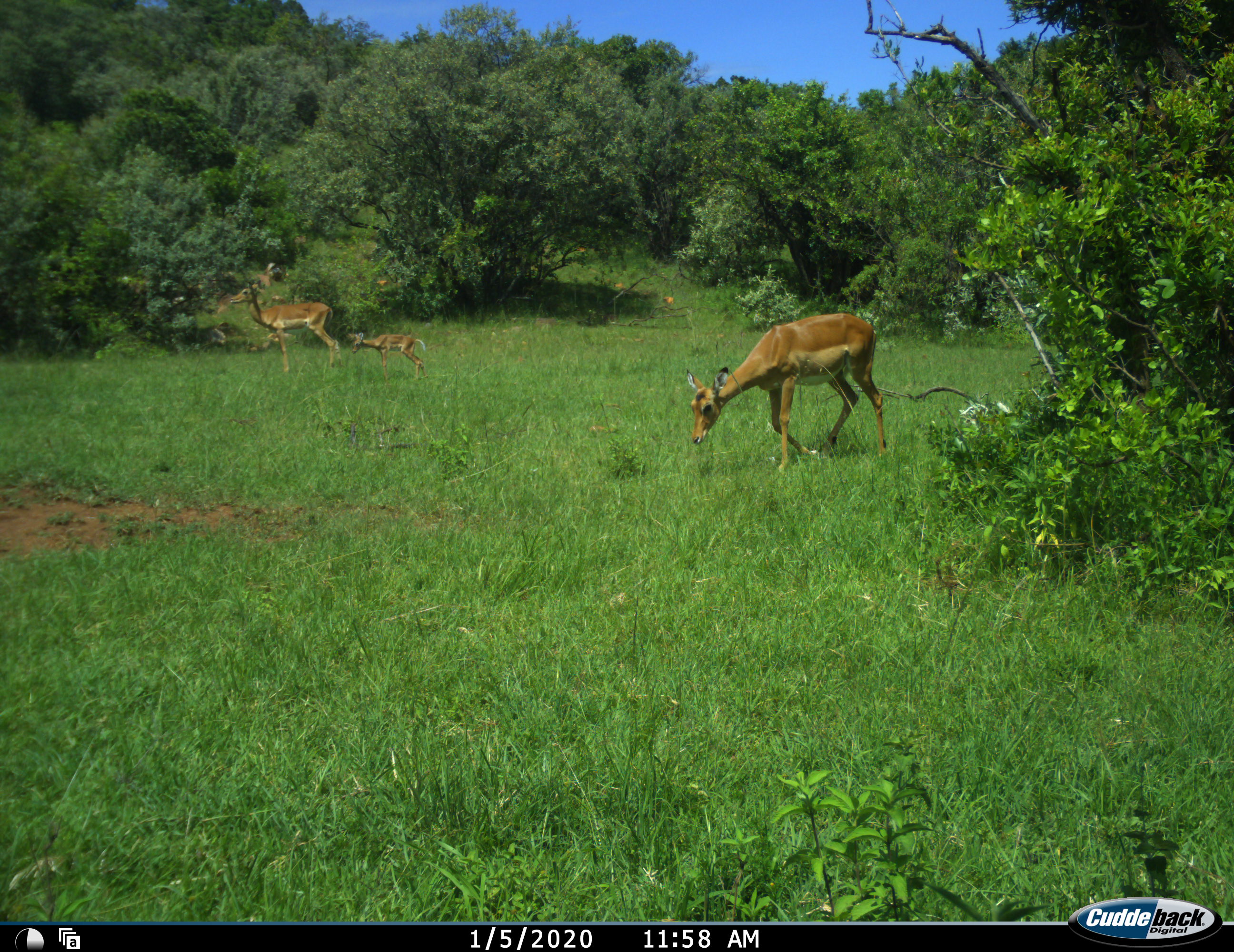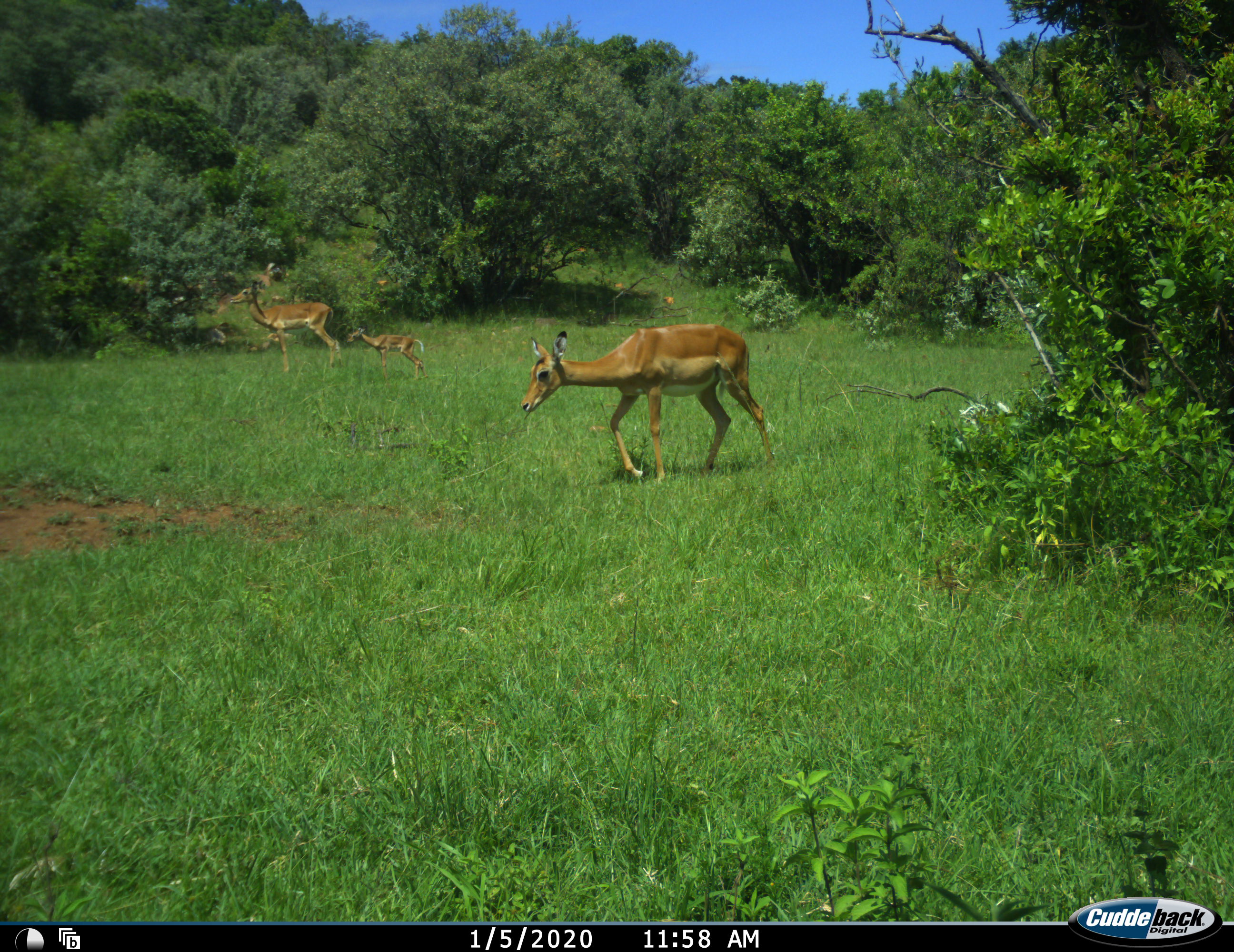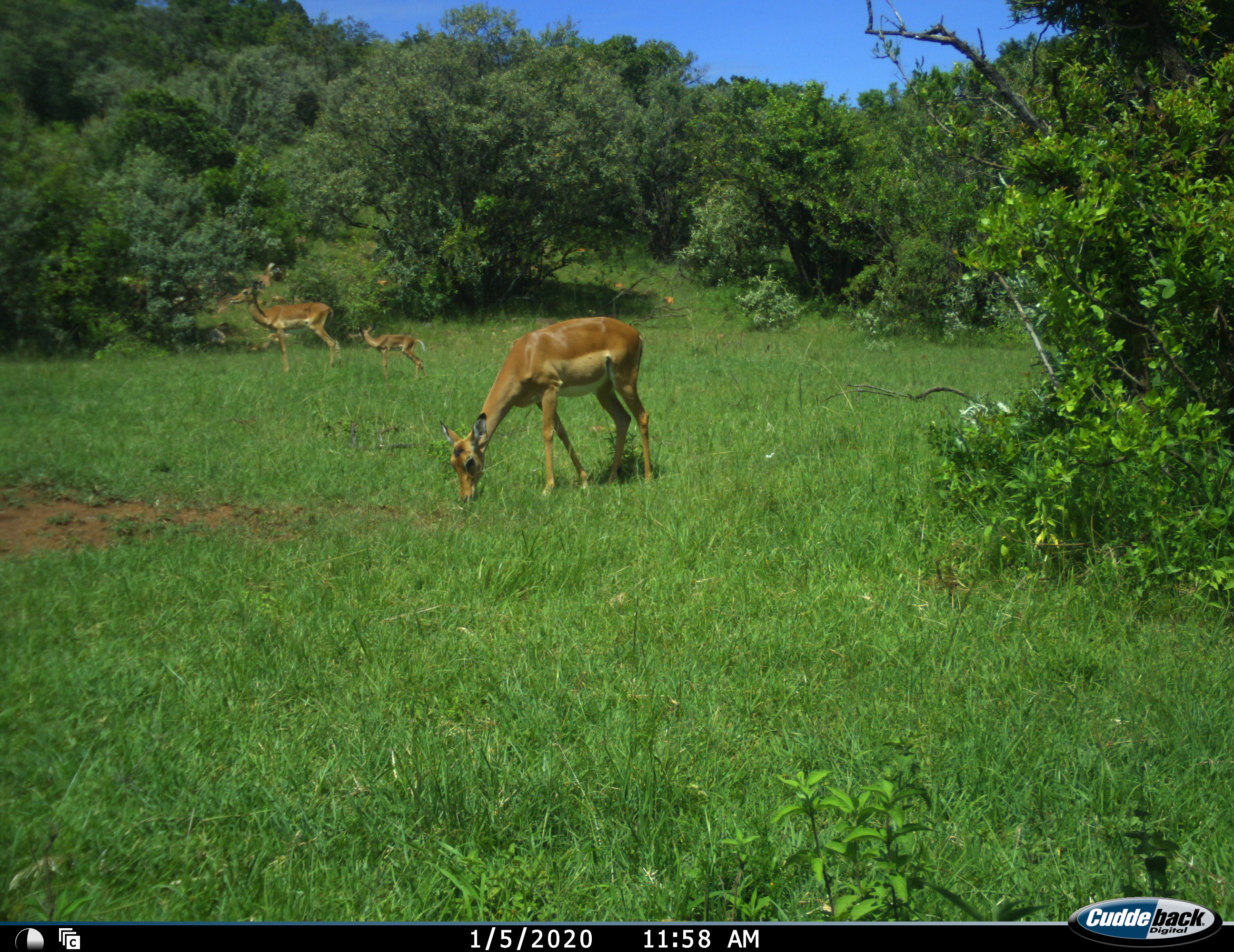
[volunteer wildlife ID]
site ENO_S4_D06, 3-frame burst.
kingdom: Animalia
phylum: Chordata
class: Mammalia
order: Artiodactyla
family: Bovidae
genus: Aepyceros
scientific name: Aepyceros melampus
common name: impala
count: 3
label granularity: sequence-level